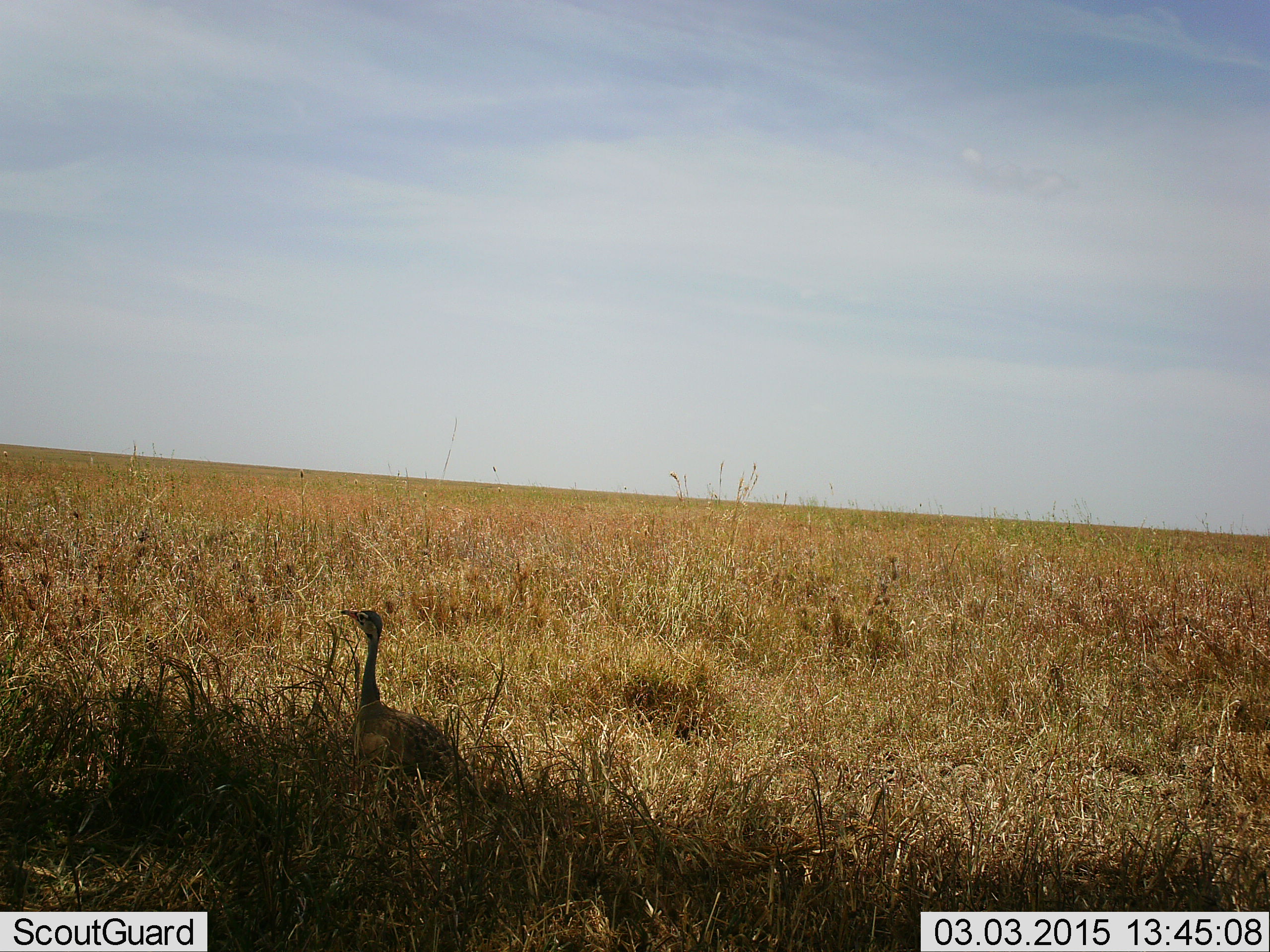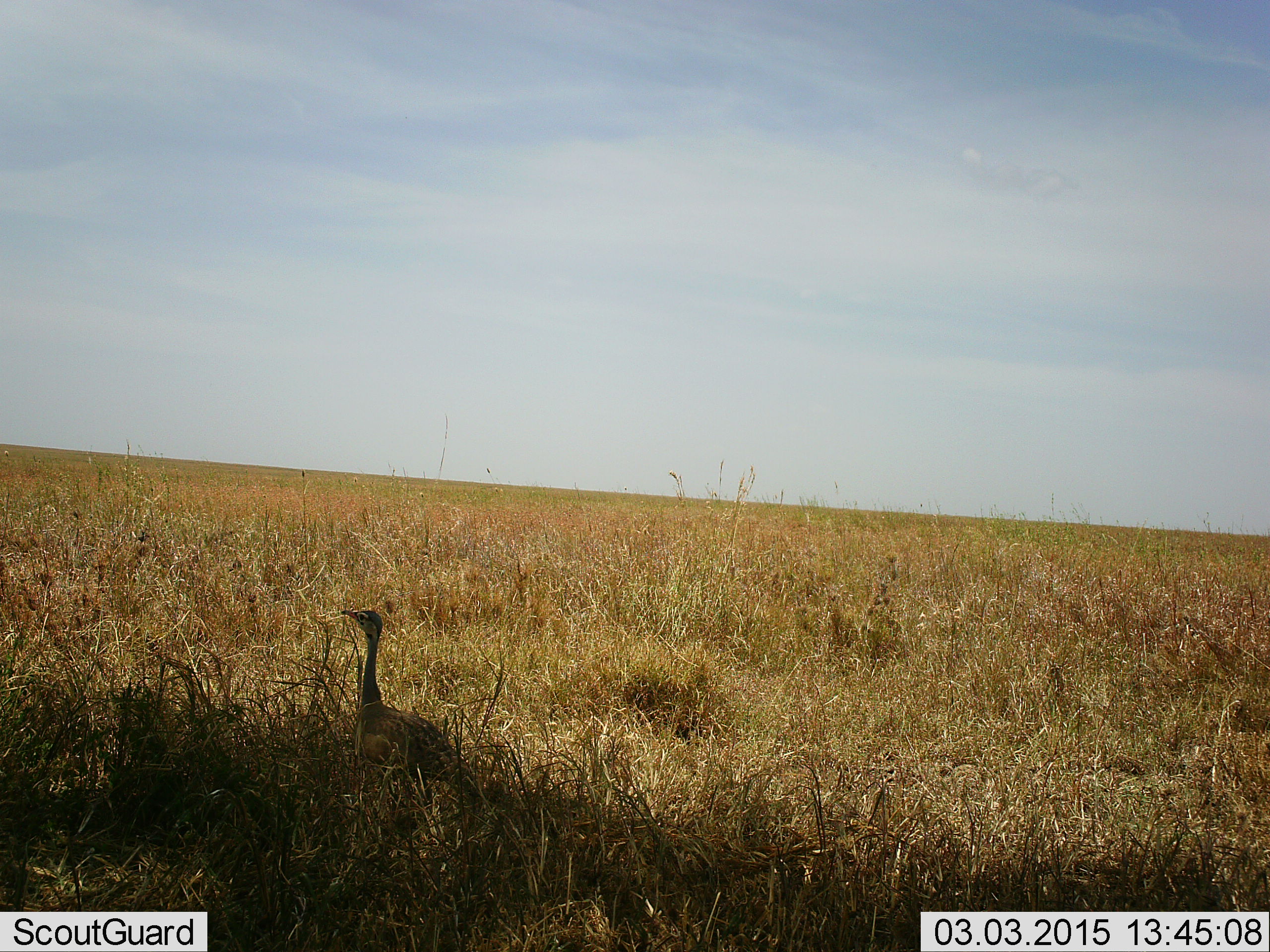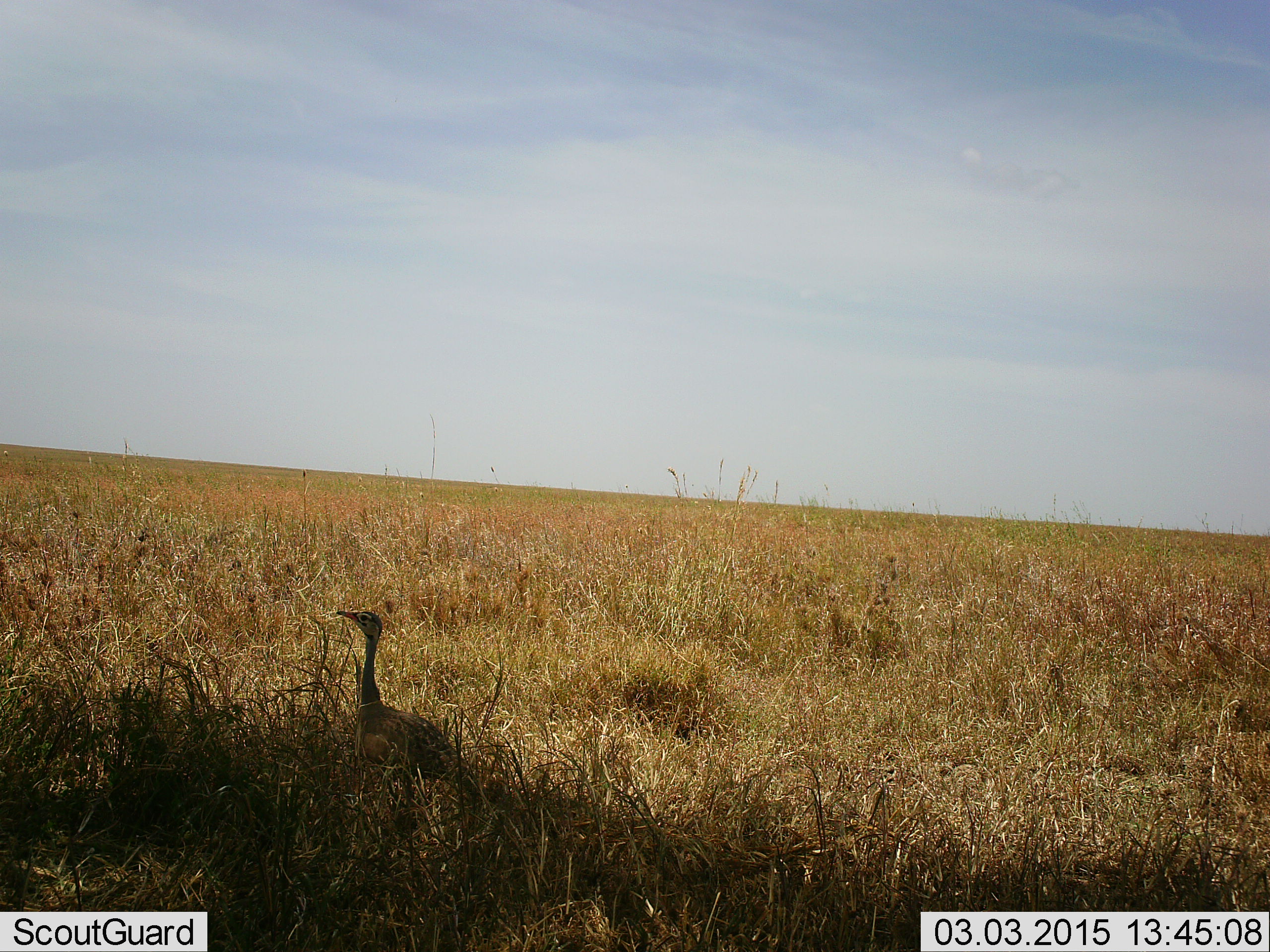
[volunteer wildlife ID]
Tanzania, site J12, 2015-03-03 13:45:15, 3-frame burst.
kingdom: Animalia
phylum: Chordata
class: Aves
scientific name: Aves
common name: bird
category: otherbird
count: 1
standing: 70%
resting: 20%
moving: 10%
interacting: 0%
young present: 0%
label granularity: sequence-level